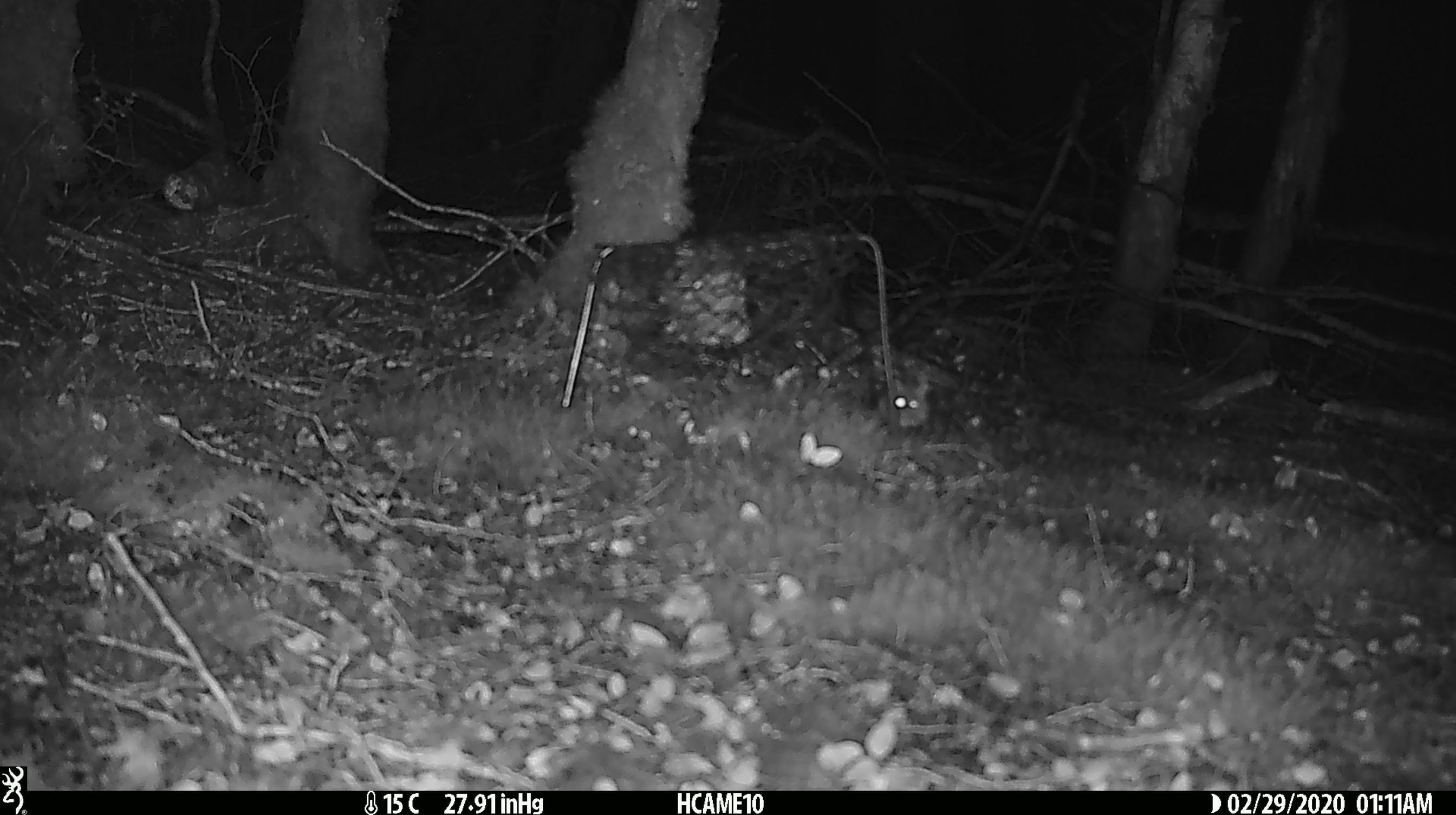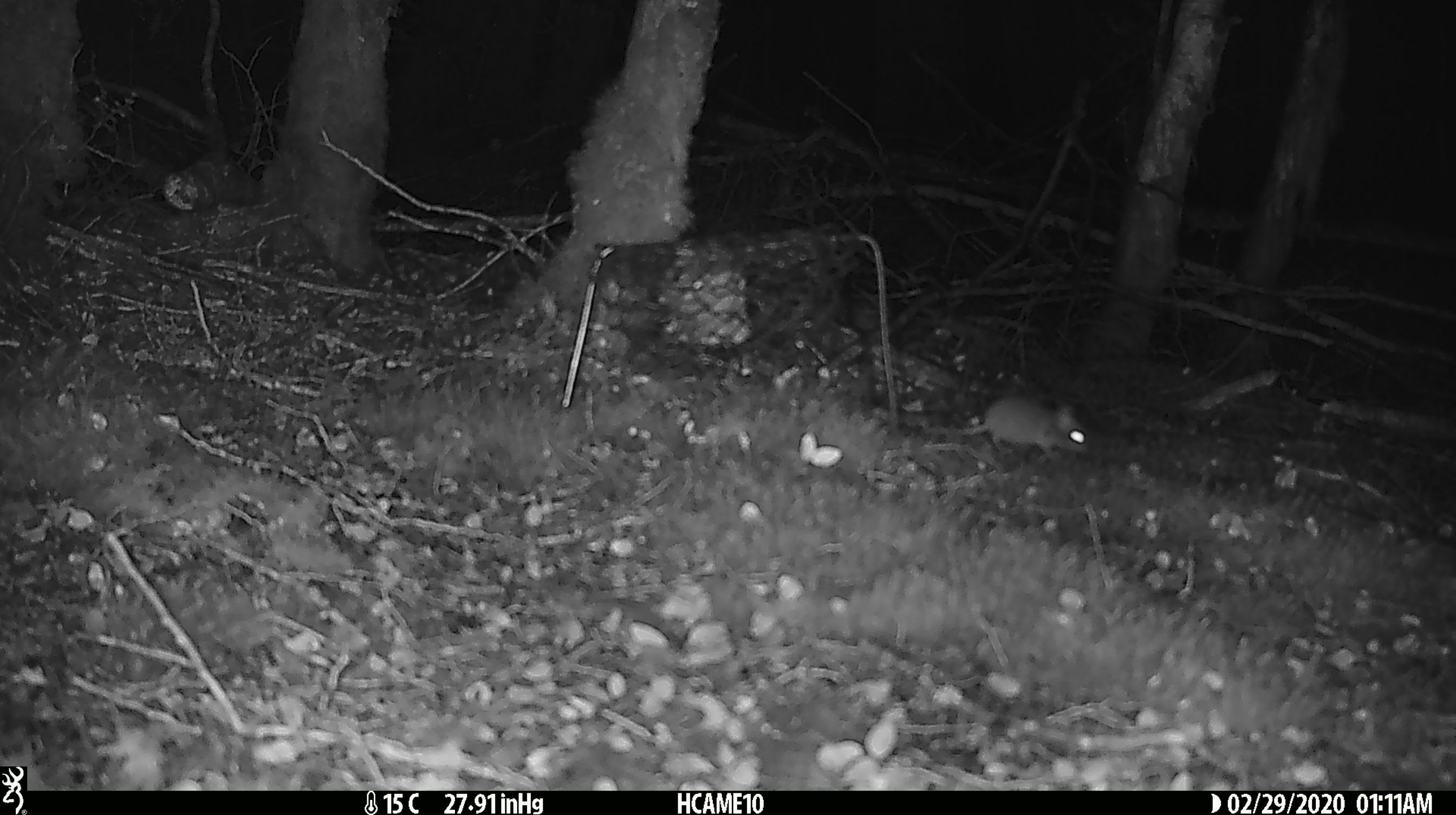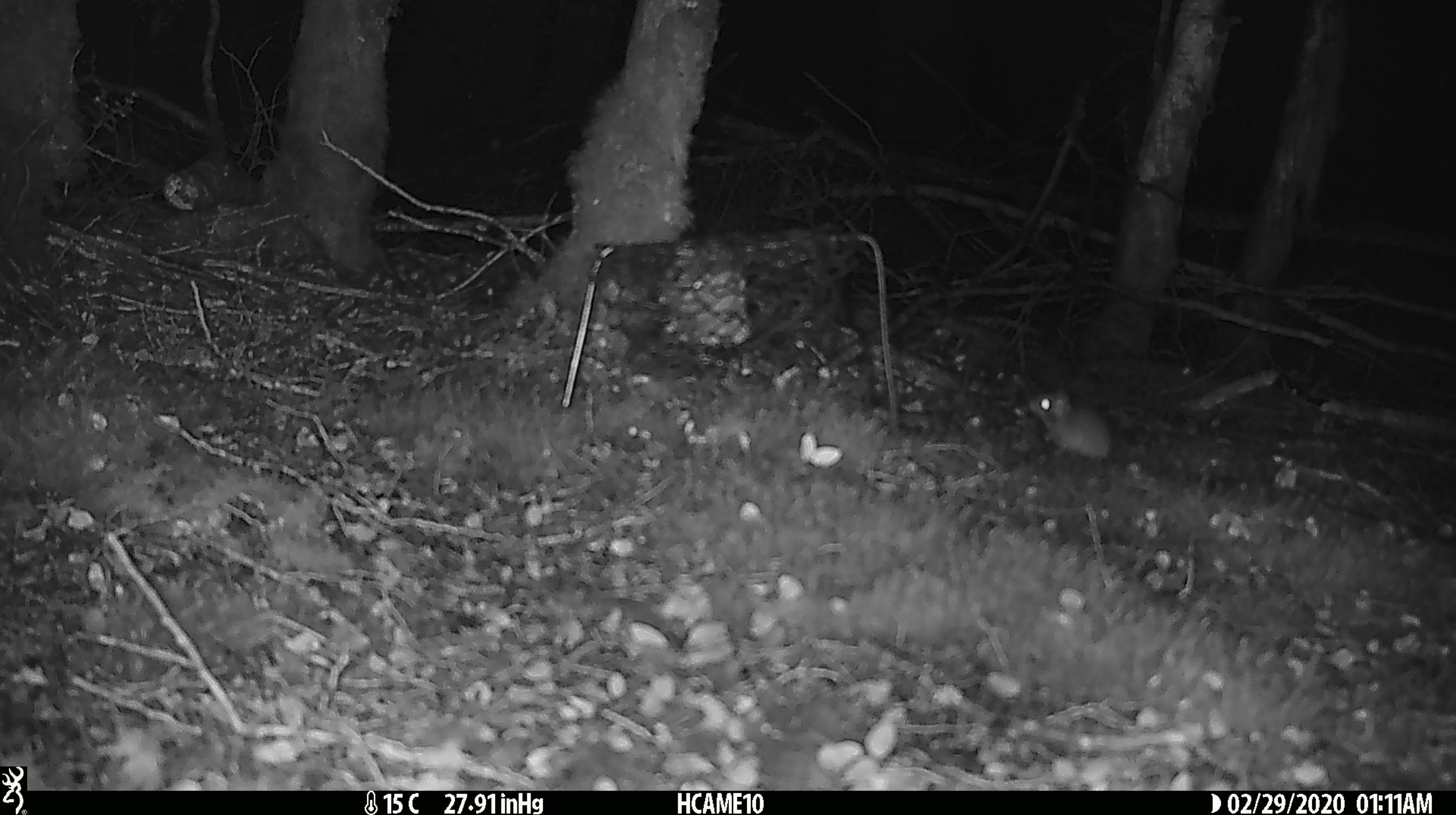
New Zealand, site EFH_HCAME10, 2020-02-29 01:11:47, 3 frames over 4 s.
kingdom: Animalia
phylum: Chordata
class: Mammalia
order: Rodentia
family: Muridae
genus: Mus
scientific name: Mus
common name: mouse